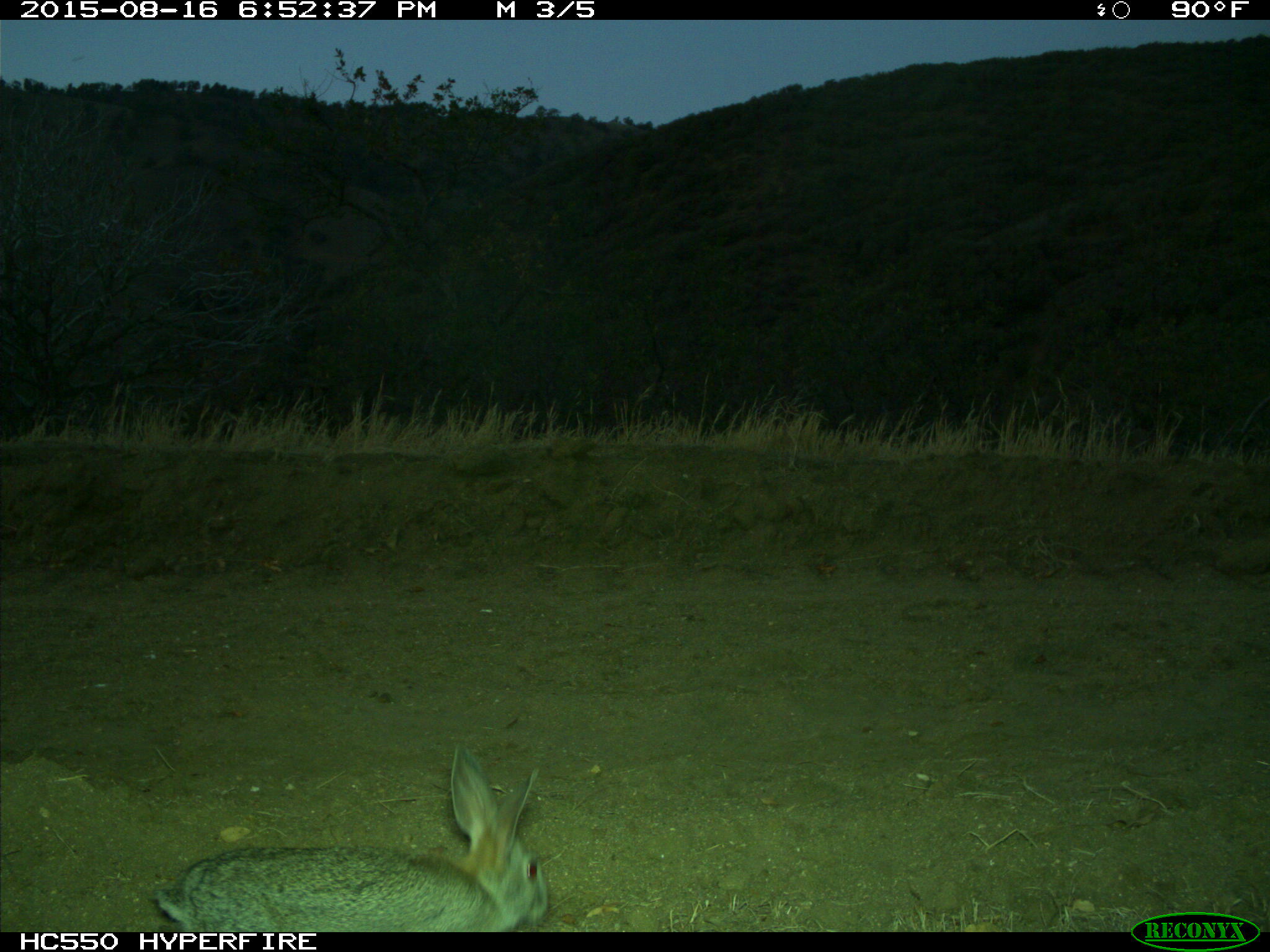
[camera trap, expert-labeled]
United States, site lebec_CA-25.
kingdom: Animalia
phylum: Chordata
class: Mammalia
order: Lagomorpha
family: Leporidae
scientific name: Leporidae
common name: rabbits and hares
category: unidentified rabbit